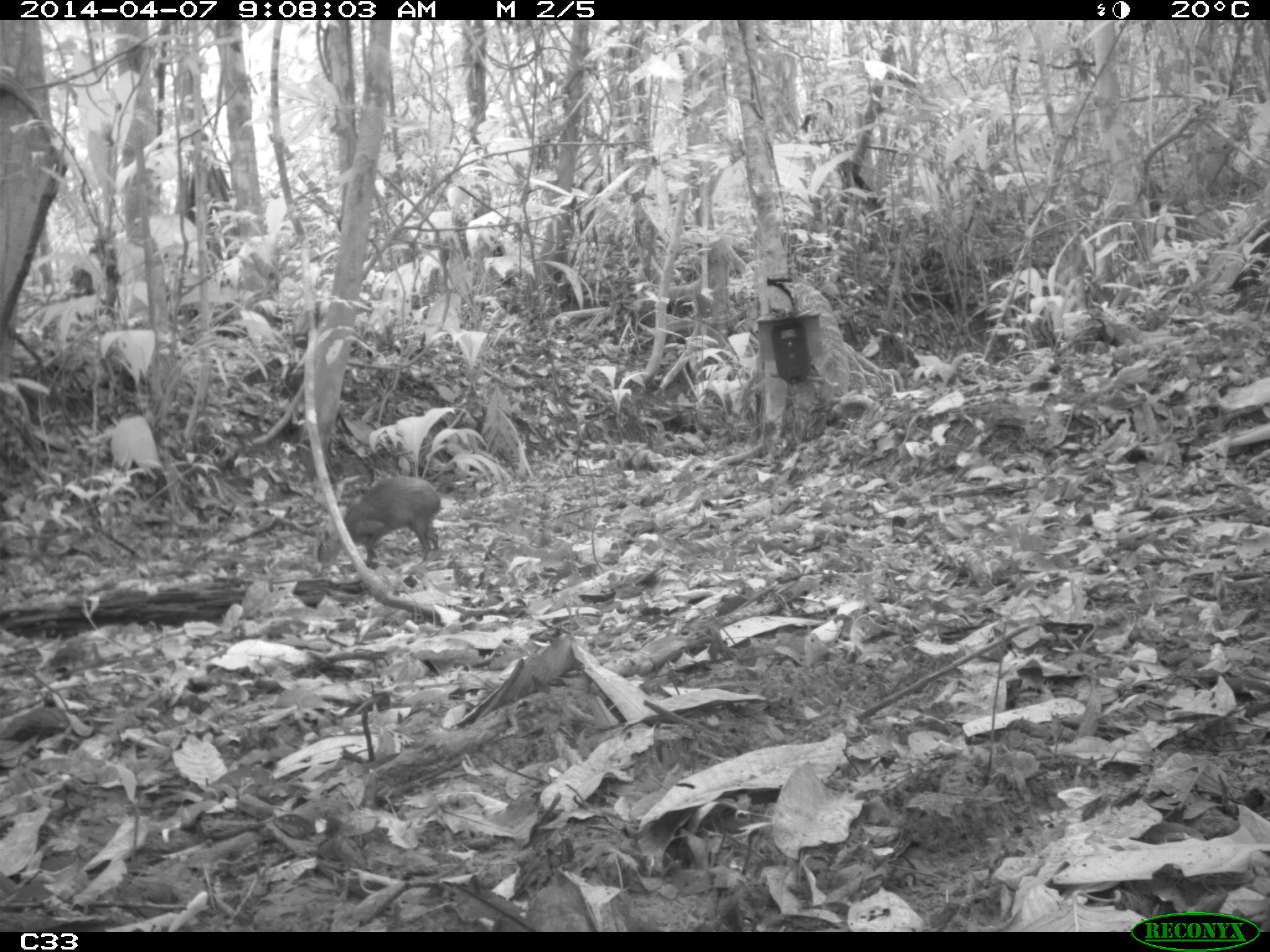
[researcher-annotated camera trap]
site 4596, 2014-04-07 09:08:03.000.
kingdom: Animalia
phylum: Chordata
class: Mammalia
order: Rodentia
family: Dasyproctidae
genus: Dasyprocta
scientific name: Dasyprocta leporina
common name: red-rumped agouti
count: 1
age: adult